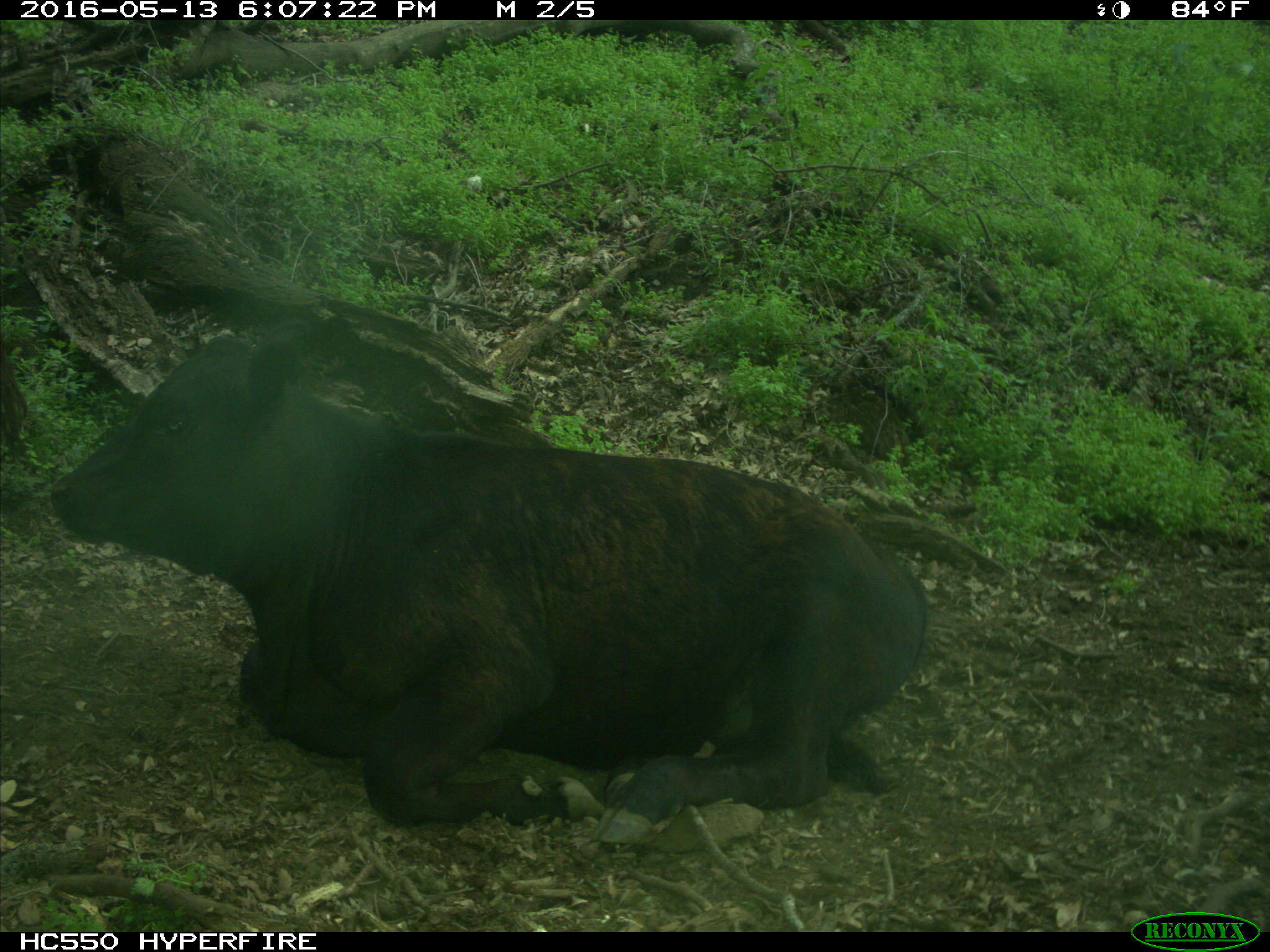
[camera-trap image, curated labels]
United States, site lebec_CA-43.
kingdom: Animalia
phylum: Chordata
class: Mammalia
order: Artiodactyla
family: Bovidae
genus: Bos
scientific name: Bos taurus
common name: domestic cow